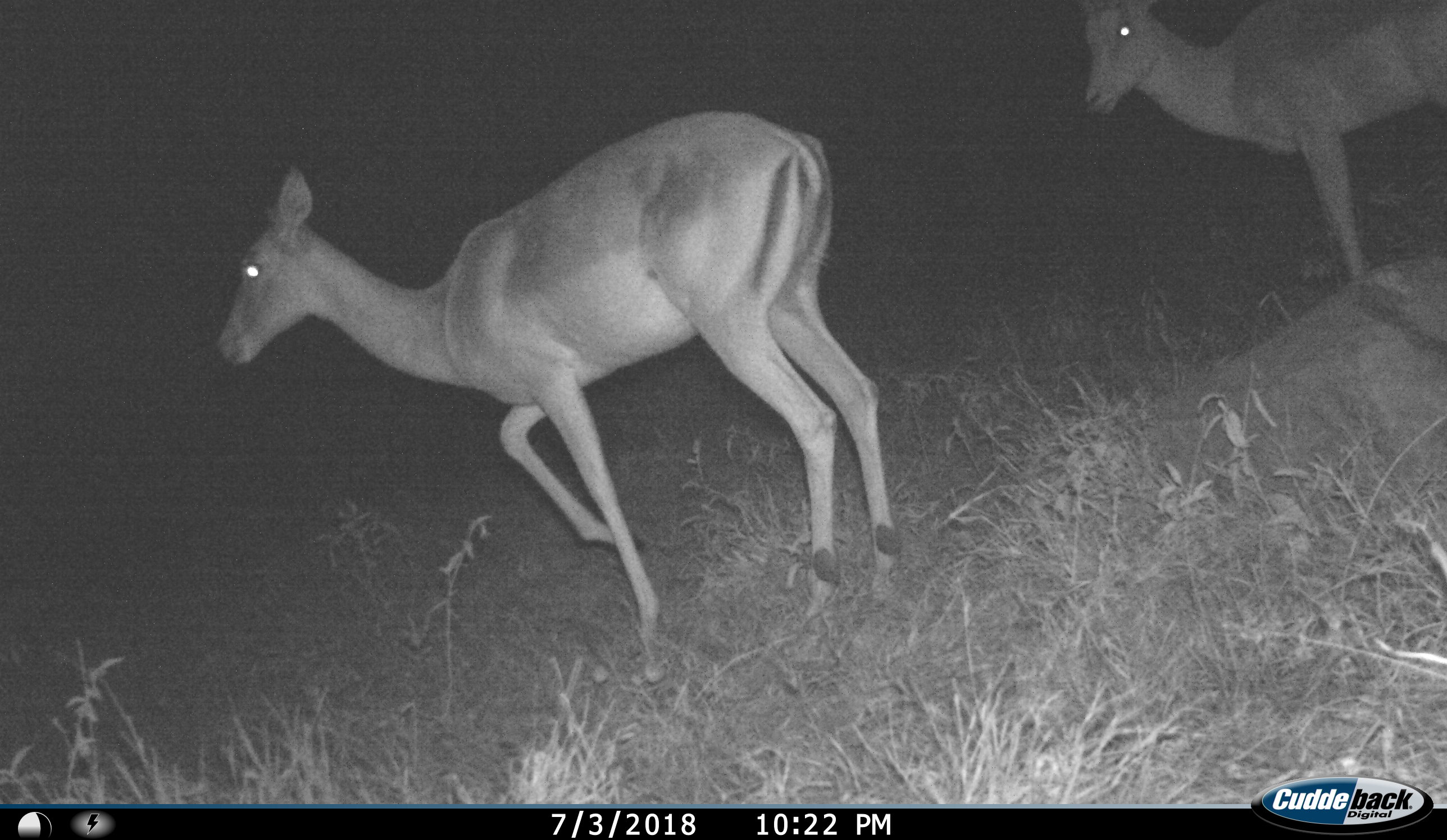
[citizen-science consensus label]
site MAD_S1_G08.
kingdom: Animalia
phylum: Chordata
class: Mammalia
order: Artiodactyla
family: Bovidae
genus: Aepyceros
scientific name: Aepyceros melampus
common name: impala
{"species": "impala (Aepyceros melampus)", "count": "2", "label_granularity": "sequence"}